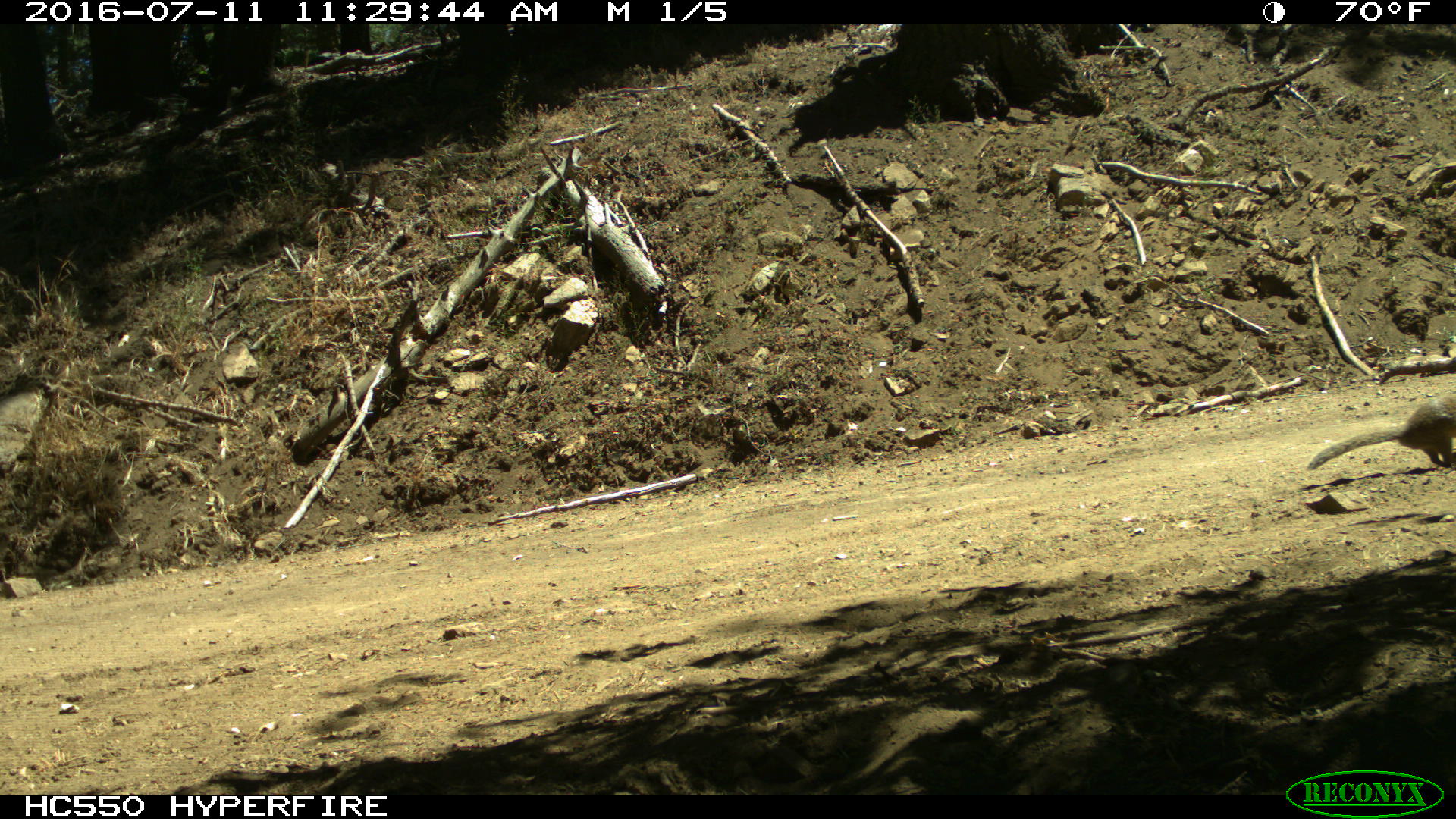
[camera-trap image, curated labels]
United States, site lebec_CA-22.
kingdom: Animalia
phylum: Chordata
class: Mammalia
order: Rodentia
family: Sciuridae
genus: Otospermophilus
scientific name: Otospermophilus beecheyi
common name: california ground squirrel